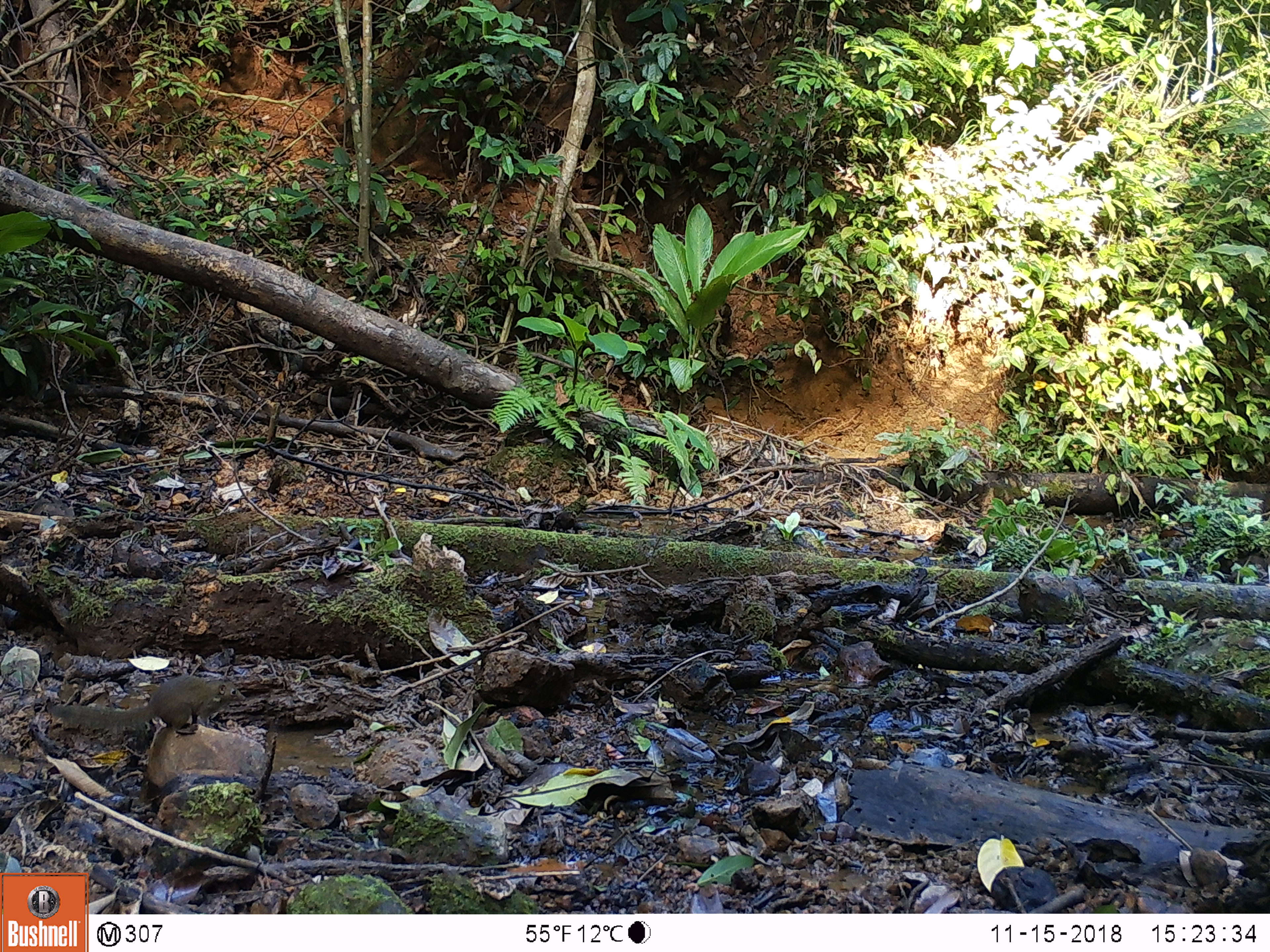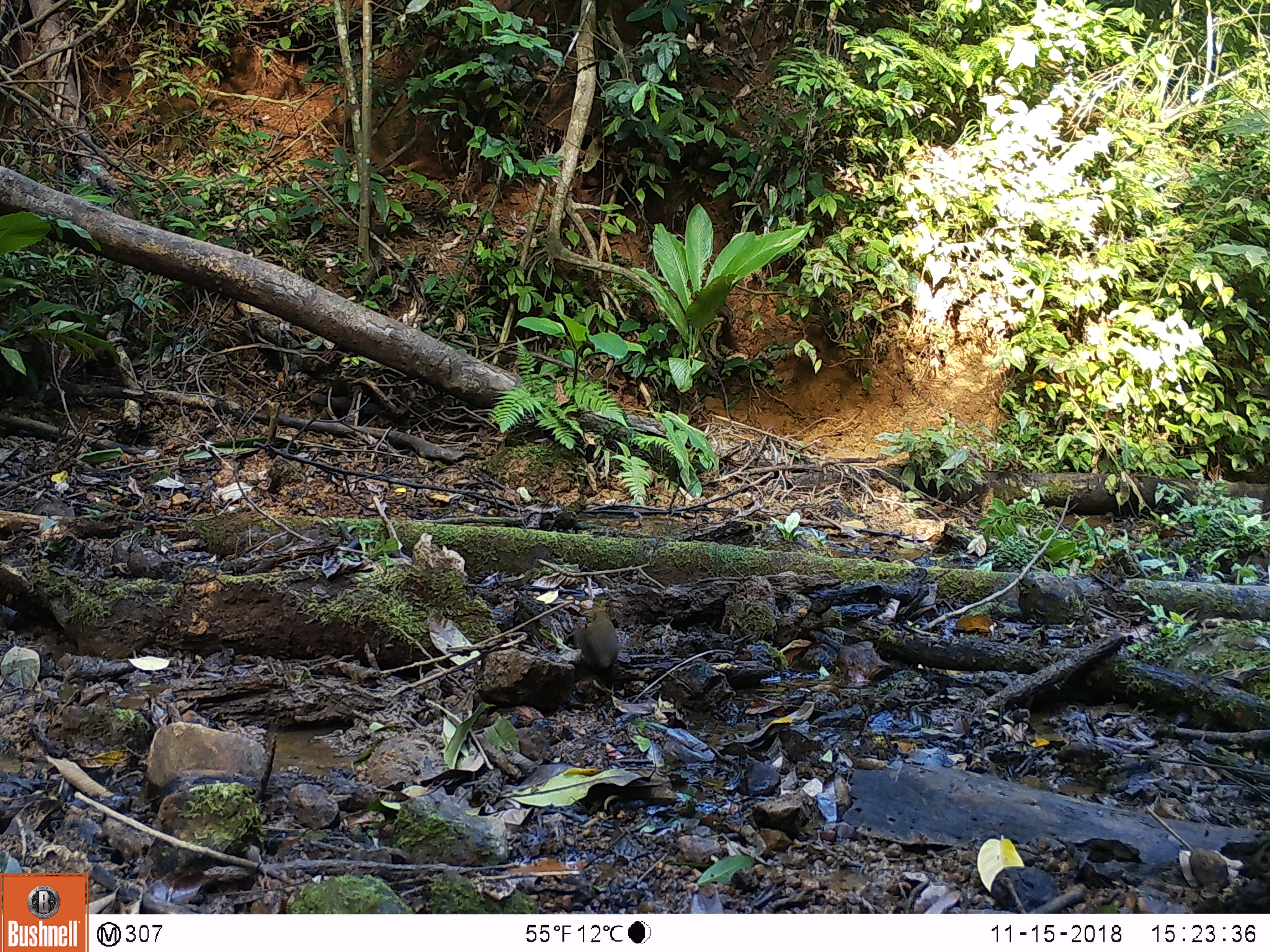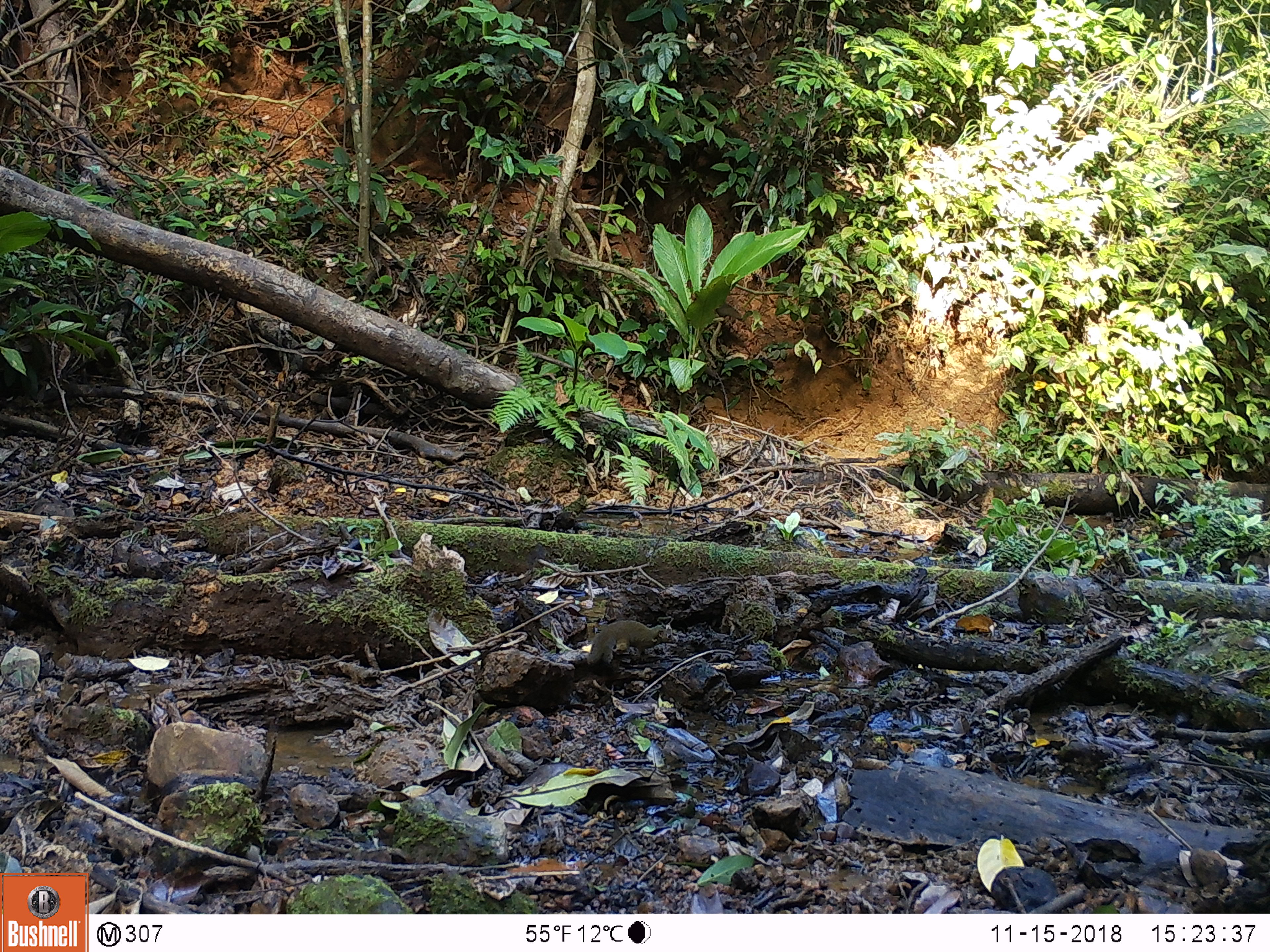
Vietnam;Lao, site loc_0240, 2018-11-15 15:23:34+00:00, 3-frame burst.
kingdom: Animalia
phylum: Chordata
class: Mammalia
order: Scandentia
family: Tupaiidae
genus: Tupaia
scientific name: Tupaia belangeri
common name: northern treeshrew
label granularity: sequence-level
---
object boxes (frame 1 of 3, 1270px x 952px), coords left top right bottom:
northern treeshrew: 42 674 246 732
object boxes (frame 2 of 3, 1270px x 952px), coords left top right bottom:
northern treeshrew: 572 607 619 668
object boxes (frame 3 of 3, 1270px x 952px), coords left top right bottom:
northern treeshrew: 585 617 672 666